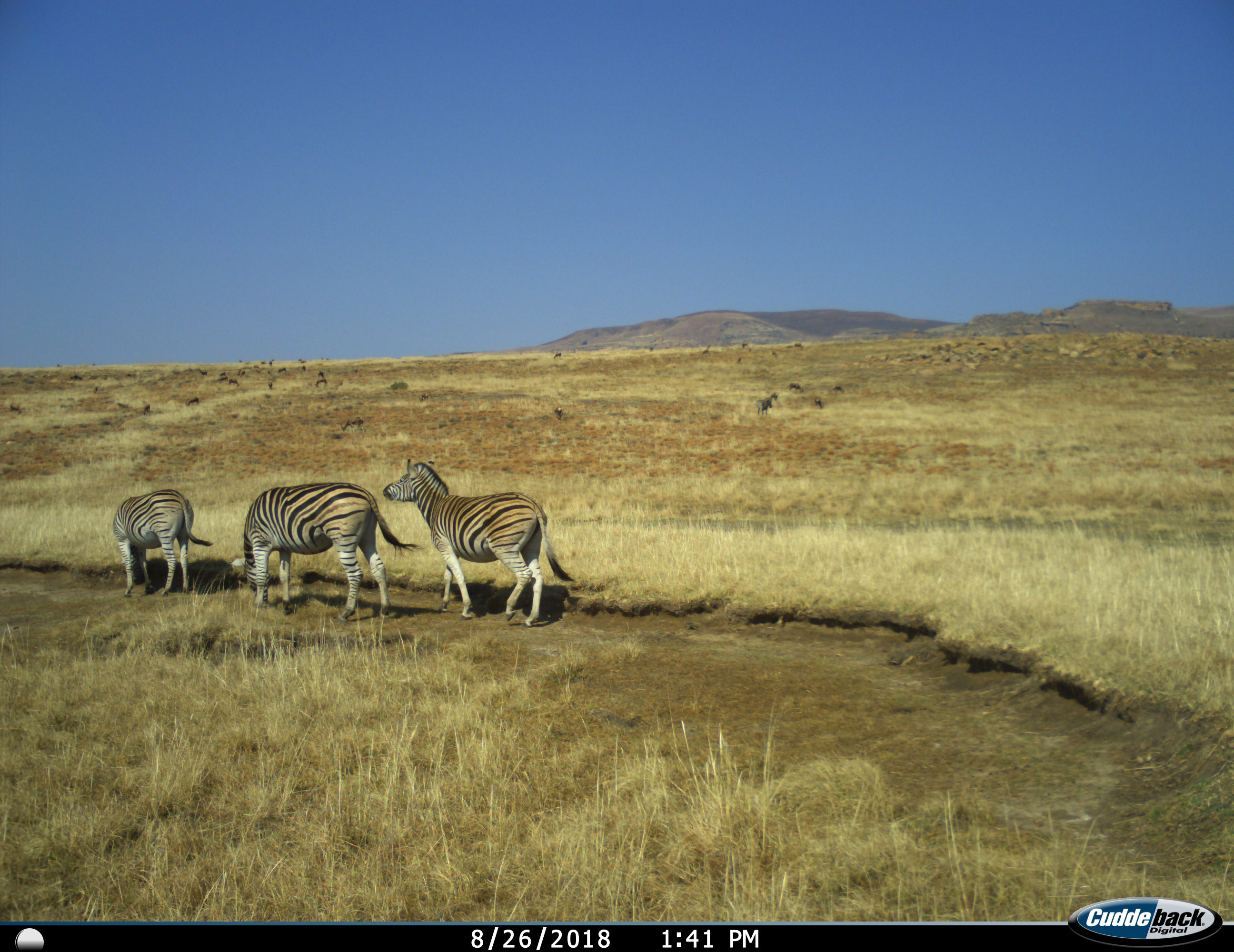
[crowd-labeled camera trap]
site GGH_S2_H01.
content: unidentified animal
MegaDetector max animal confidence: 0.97